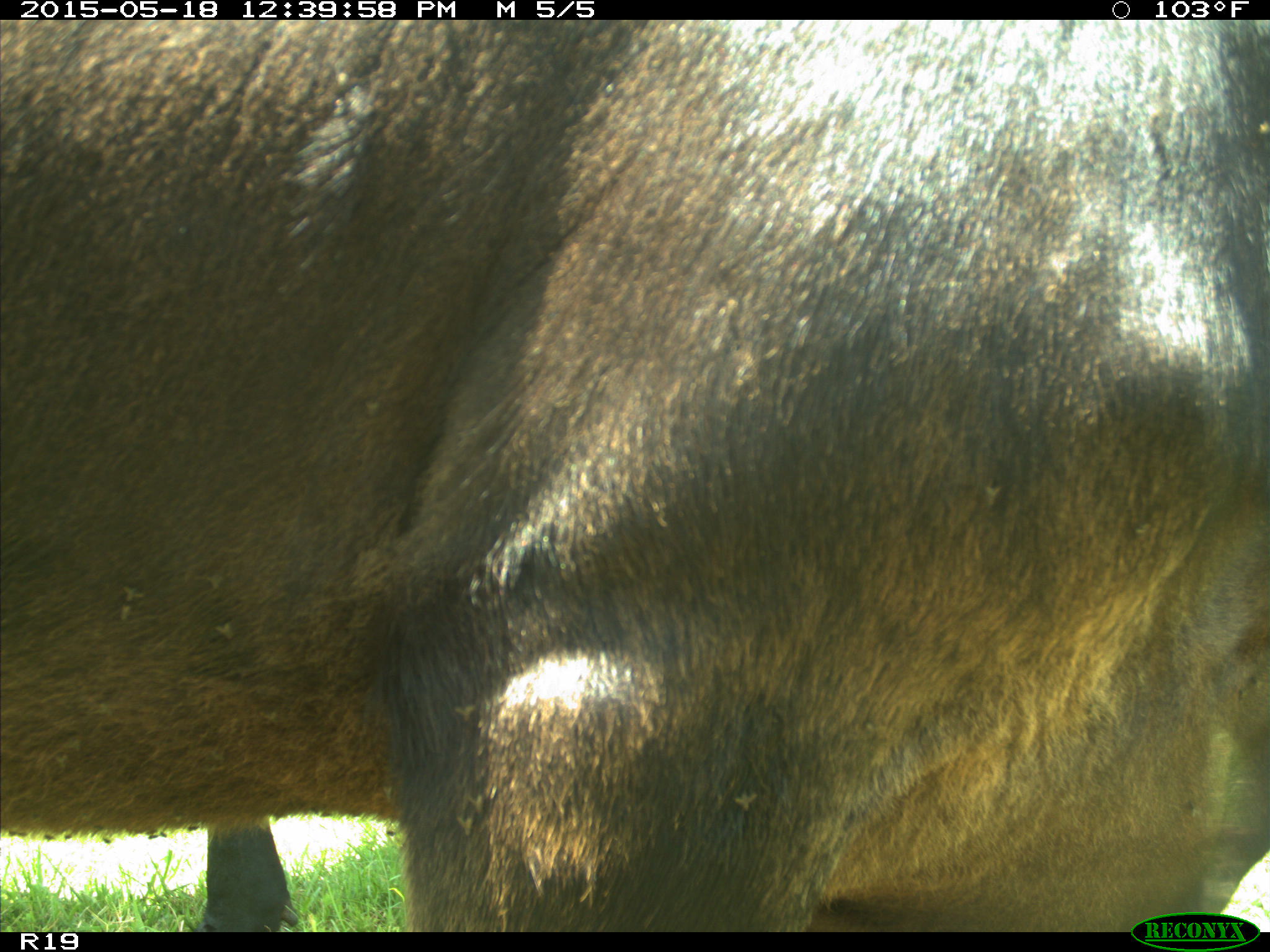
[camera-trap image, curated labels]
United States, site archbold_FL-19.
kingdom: Animalia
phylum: Chordata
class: Mammalia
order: Artiodactyla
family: Bovidae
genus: Bos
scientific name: Bos taurus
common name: domestic cow